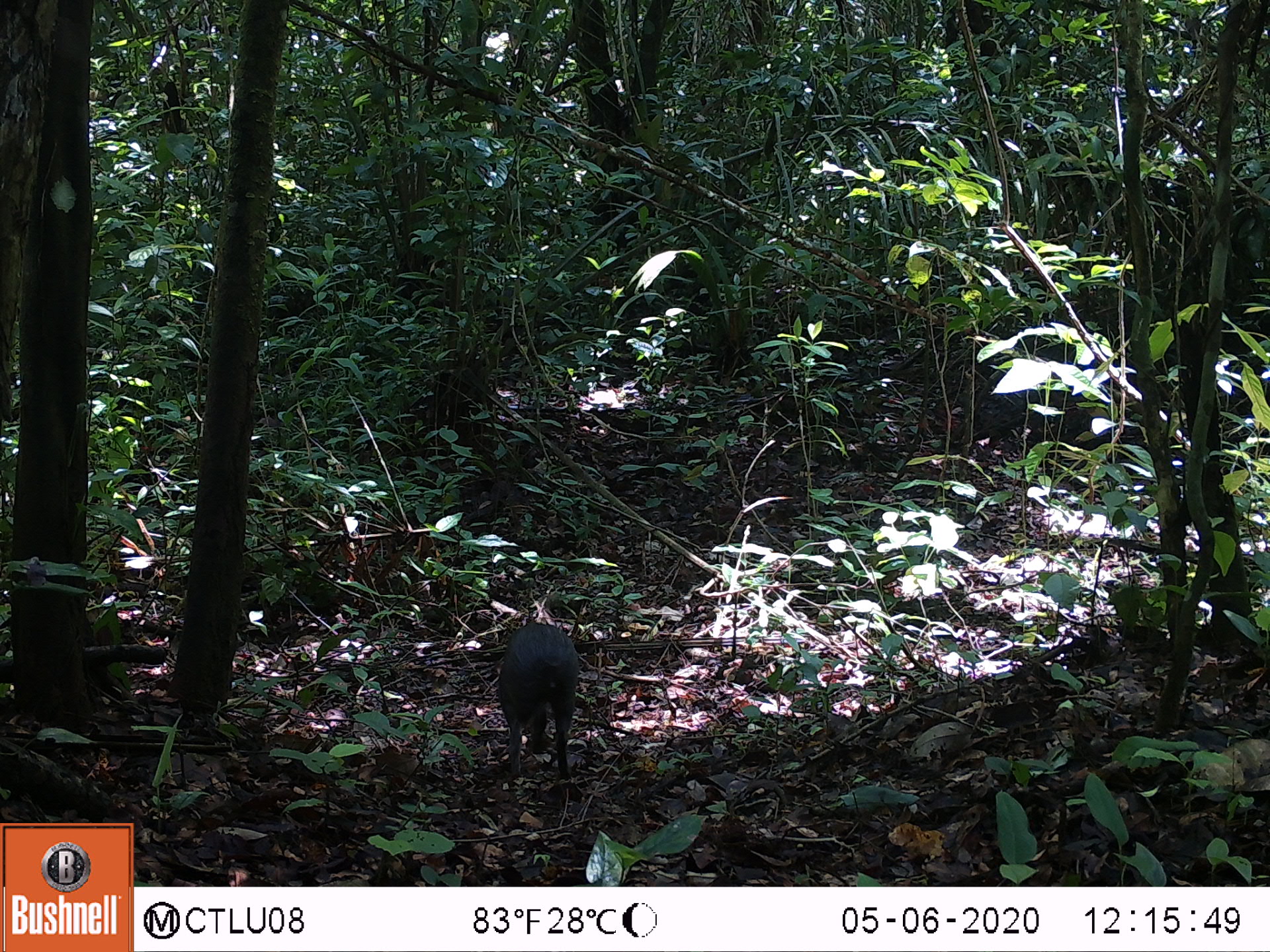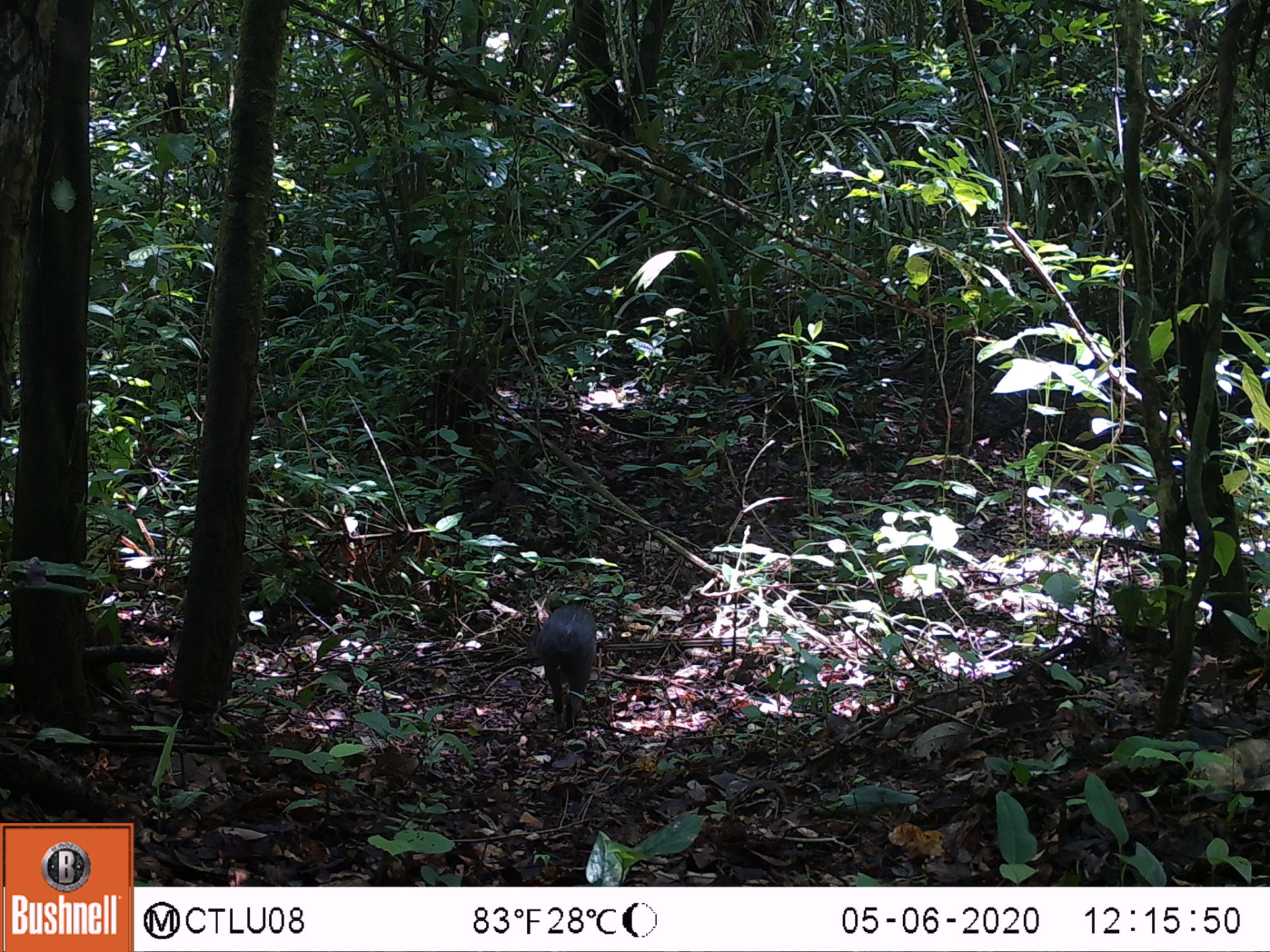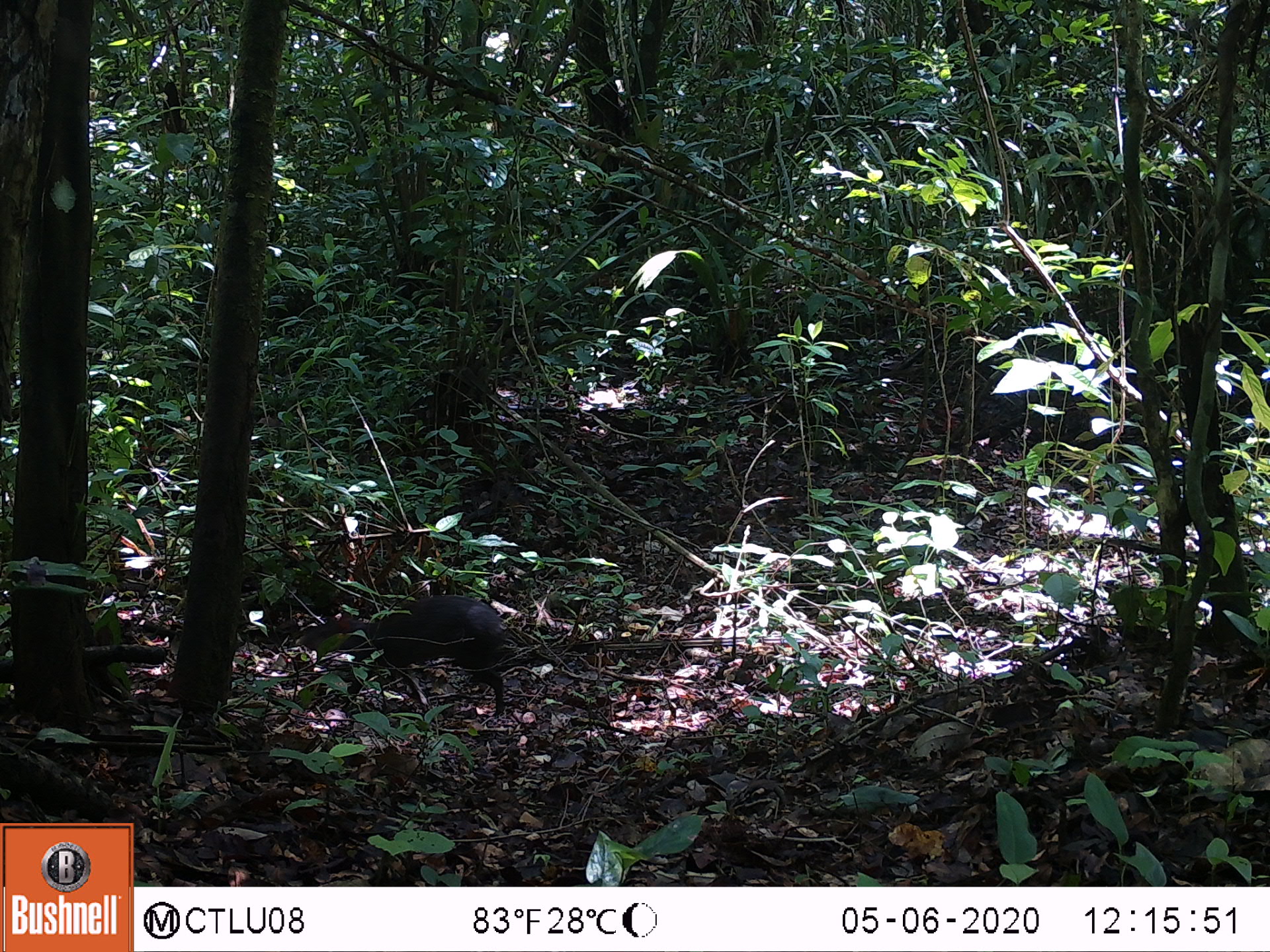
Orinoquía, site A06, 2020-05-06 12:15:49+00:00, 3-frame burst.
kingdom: Animalia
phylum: Chordata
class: Mammalia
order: Rodentia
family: Dasyproctidae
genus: Dasyprocta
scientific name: Dasyprocta fuliginosa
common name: black agouti